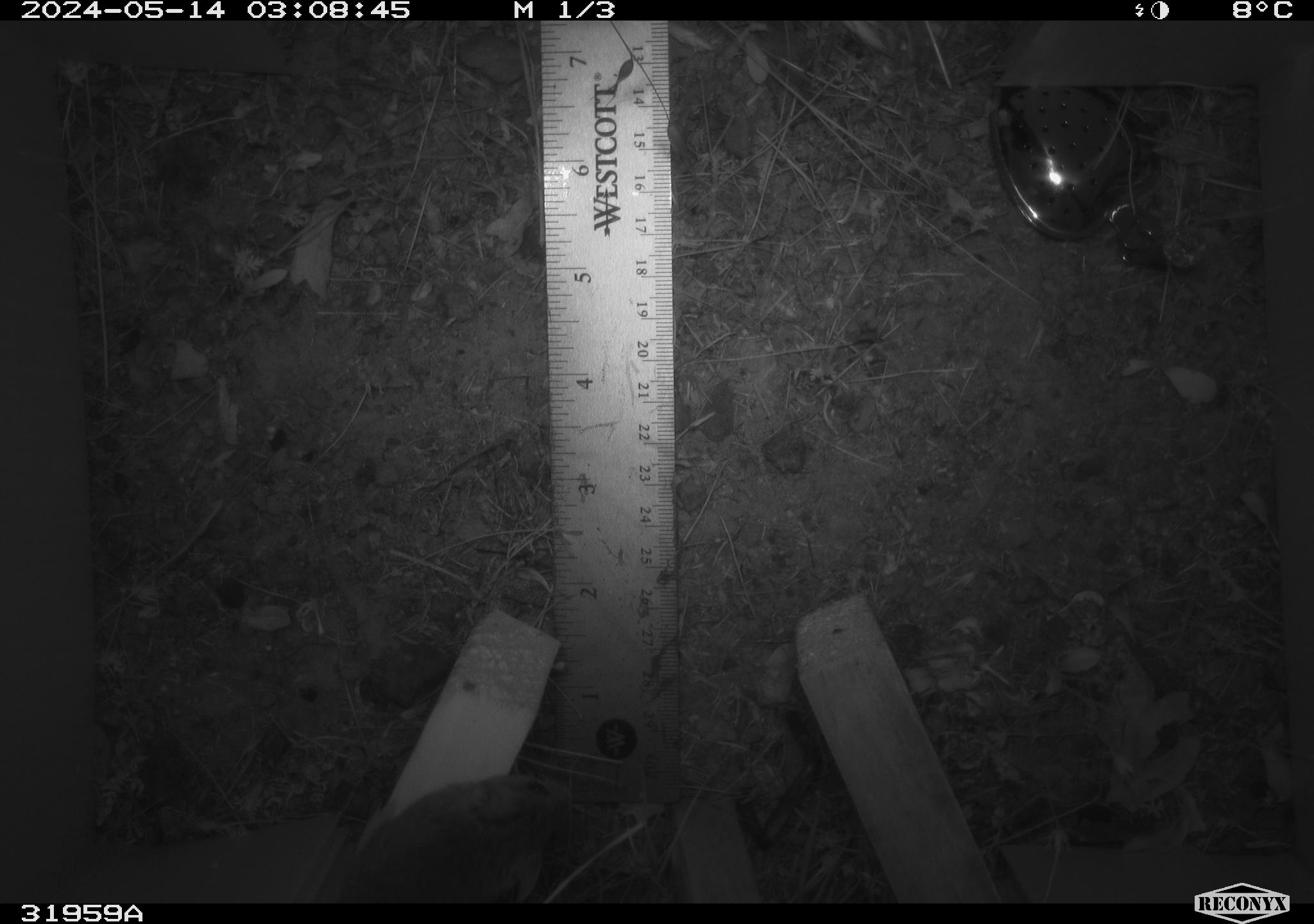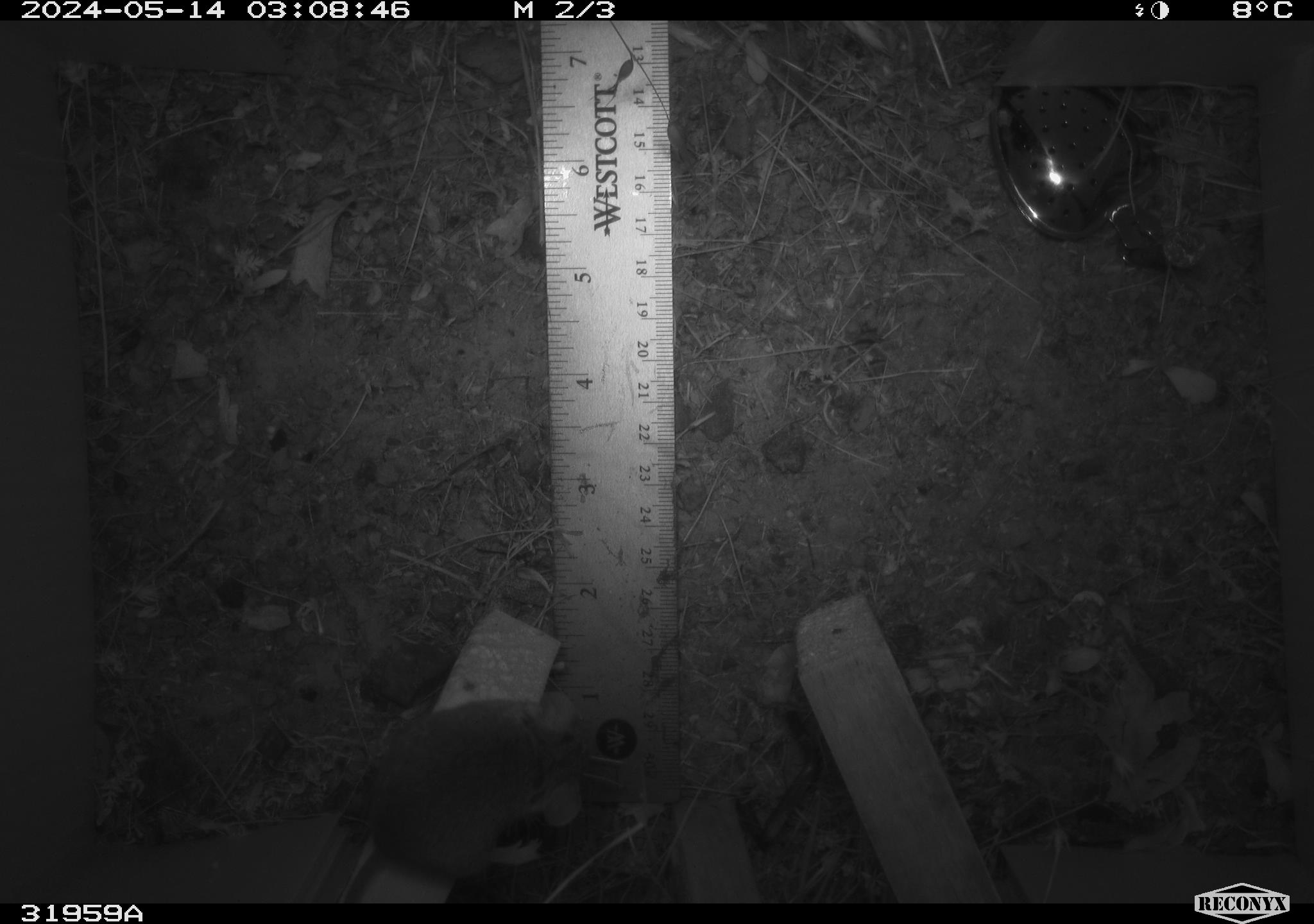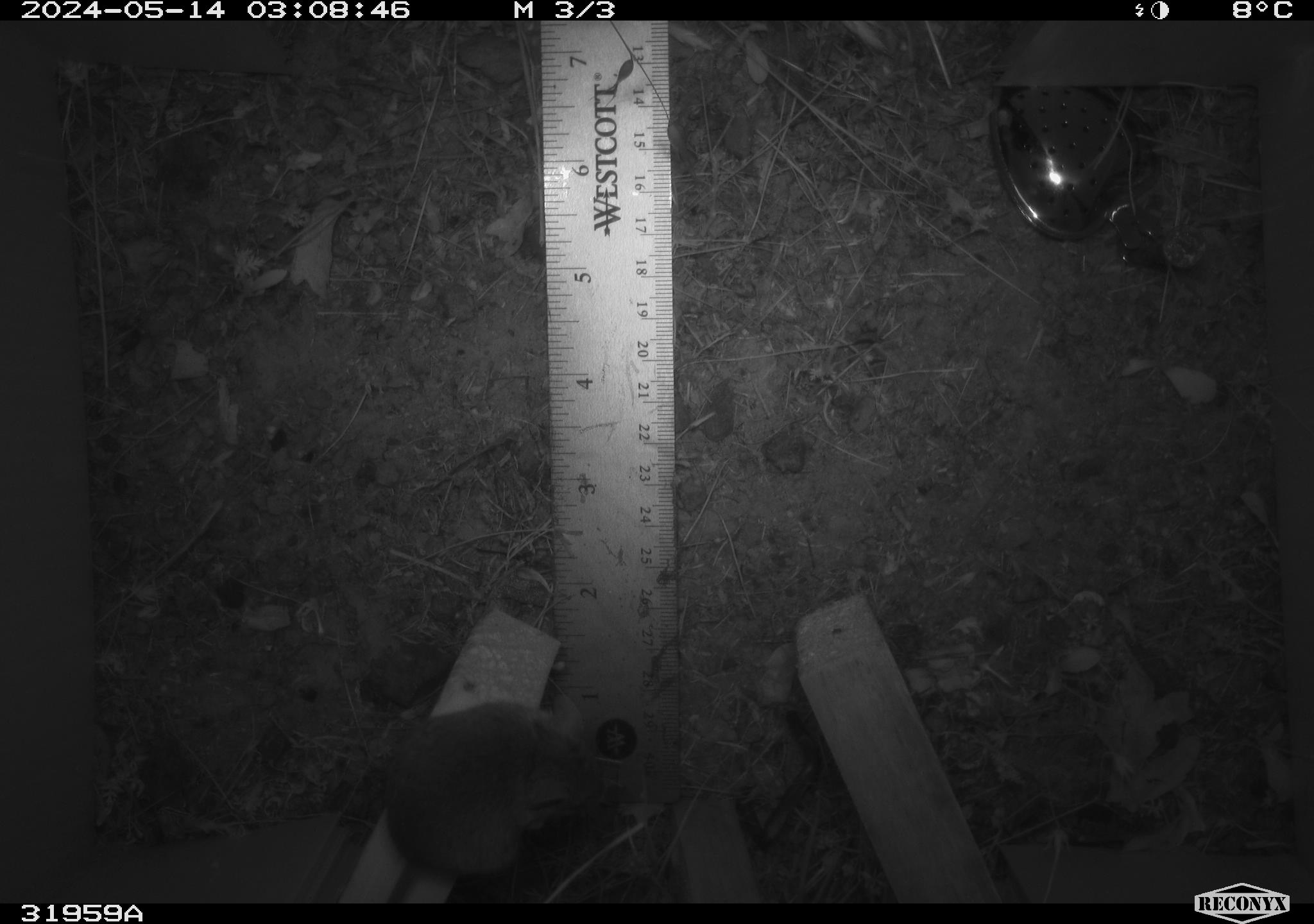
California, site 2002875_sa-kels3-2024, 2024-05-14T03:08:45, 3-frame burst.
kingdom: Animalia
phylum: Chordata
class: Mammalia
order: Rodentia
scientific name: Rodentia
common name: mouse species